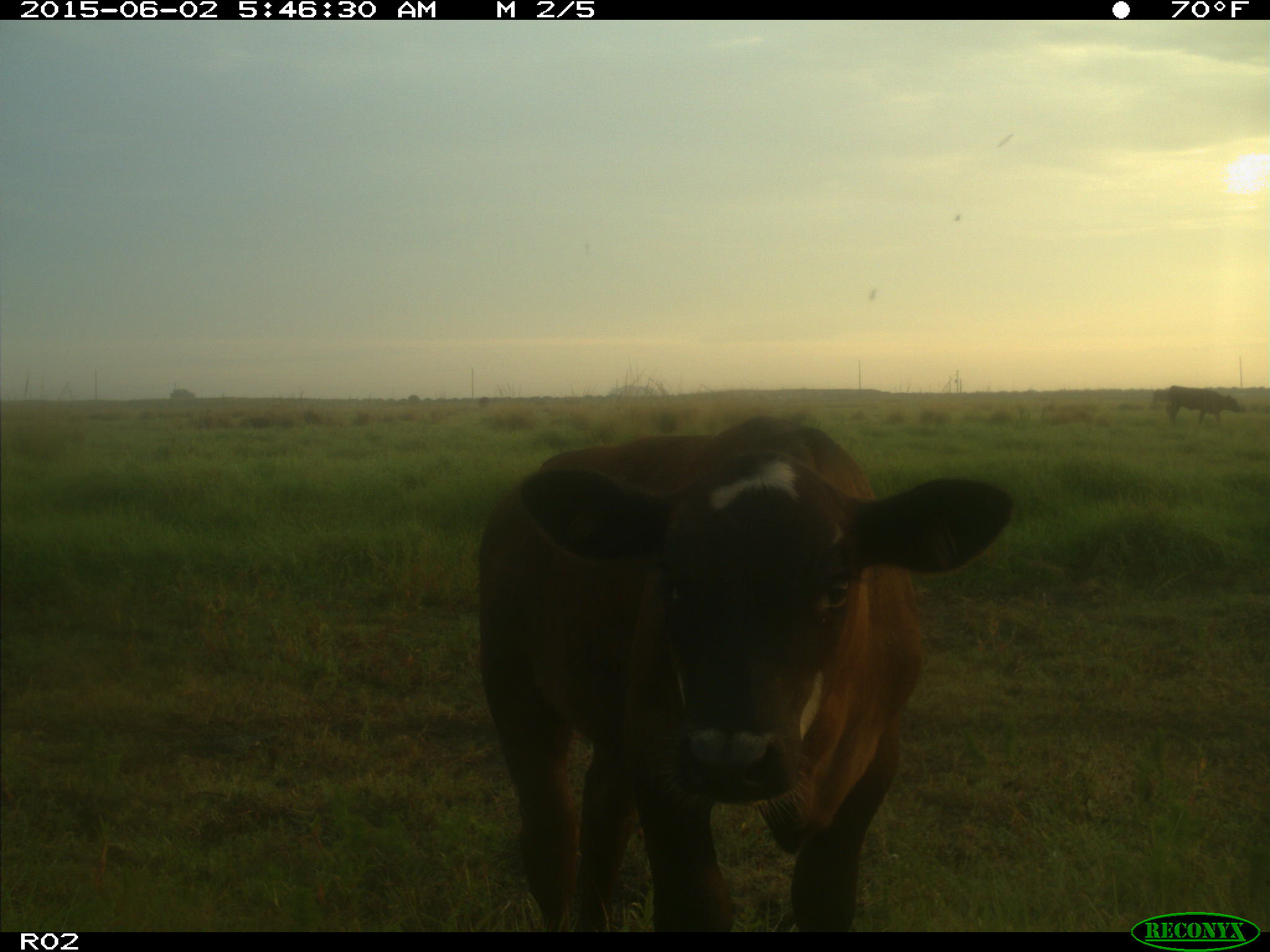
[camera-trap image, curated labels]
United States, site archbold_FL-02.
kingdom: Animalia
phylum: Chordata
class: Mammalia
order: Artiodactyla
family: Bovidae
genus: Bos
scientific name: Bos taurus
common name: domestic cow